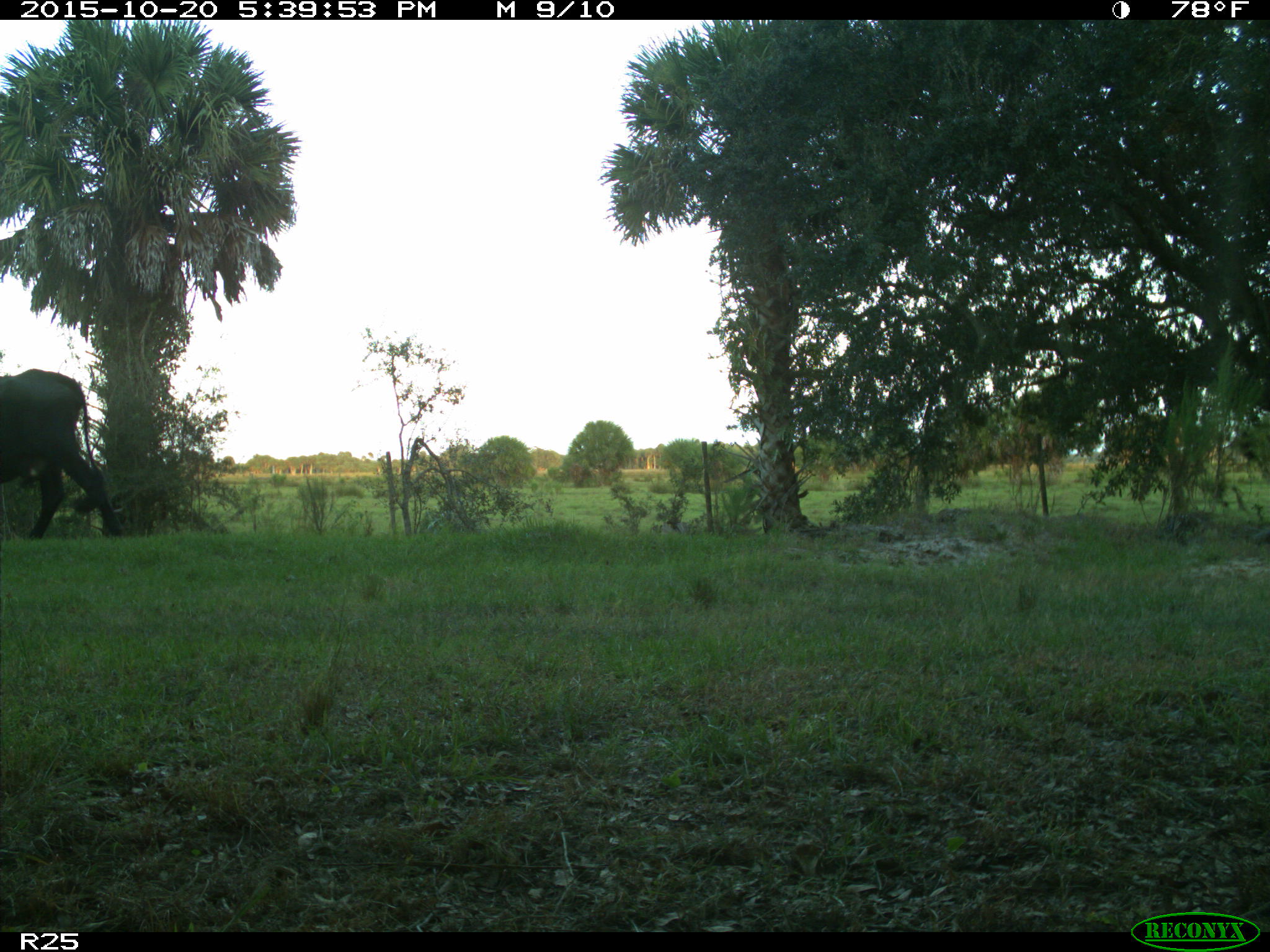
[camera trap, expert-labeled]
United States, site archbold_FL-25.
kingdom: Animalia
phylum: Chordata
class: Mammalia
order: Artiodactyla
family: Bovidae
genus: Bos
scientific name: Bos taurus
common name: domestic cow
Bos taurus (domestic cow).